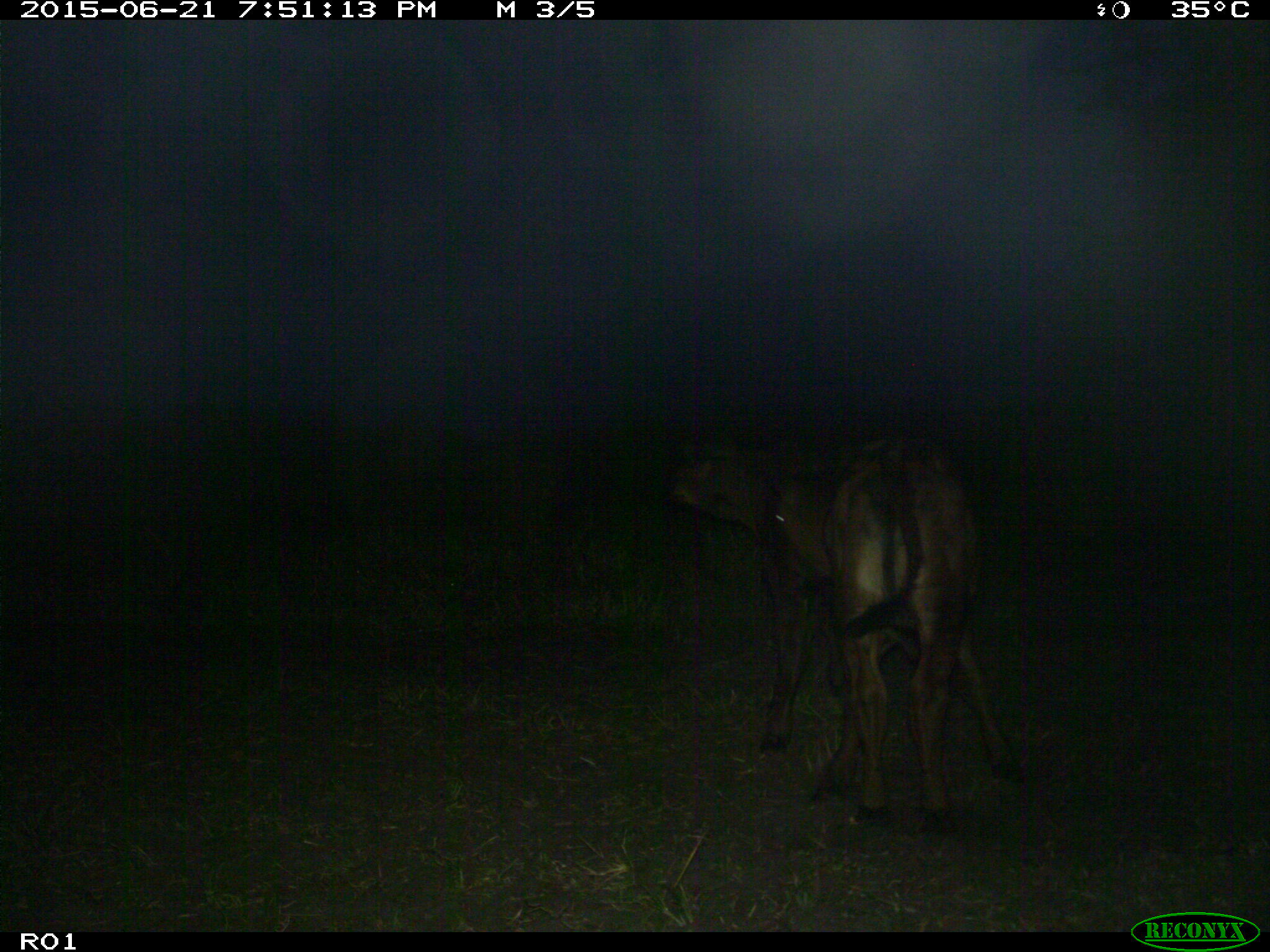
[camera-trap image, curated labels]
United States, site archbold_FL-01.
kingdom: Animalia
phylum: Chordata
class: Mammalia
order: Artiodactyla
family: Bovidae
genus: Bos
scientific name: Bos taurus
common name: domestic cow